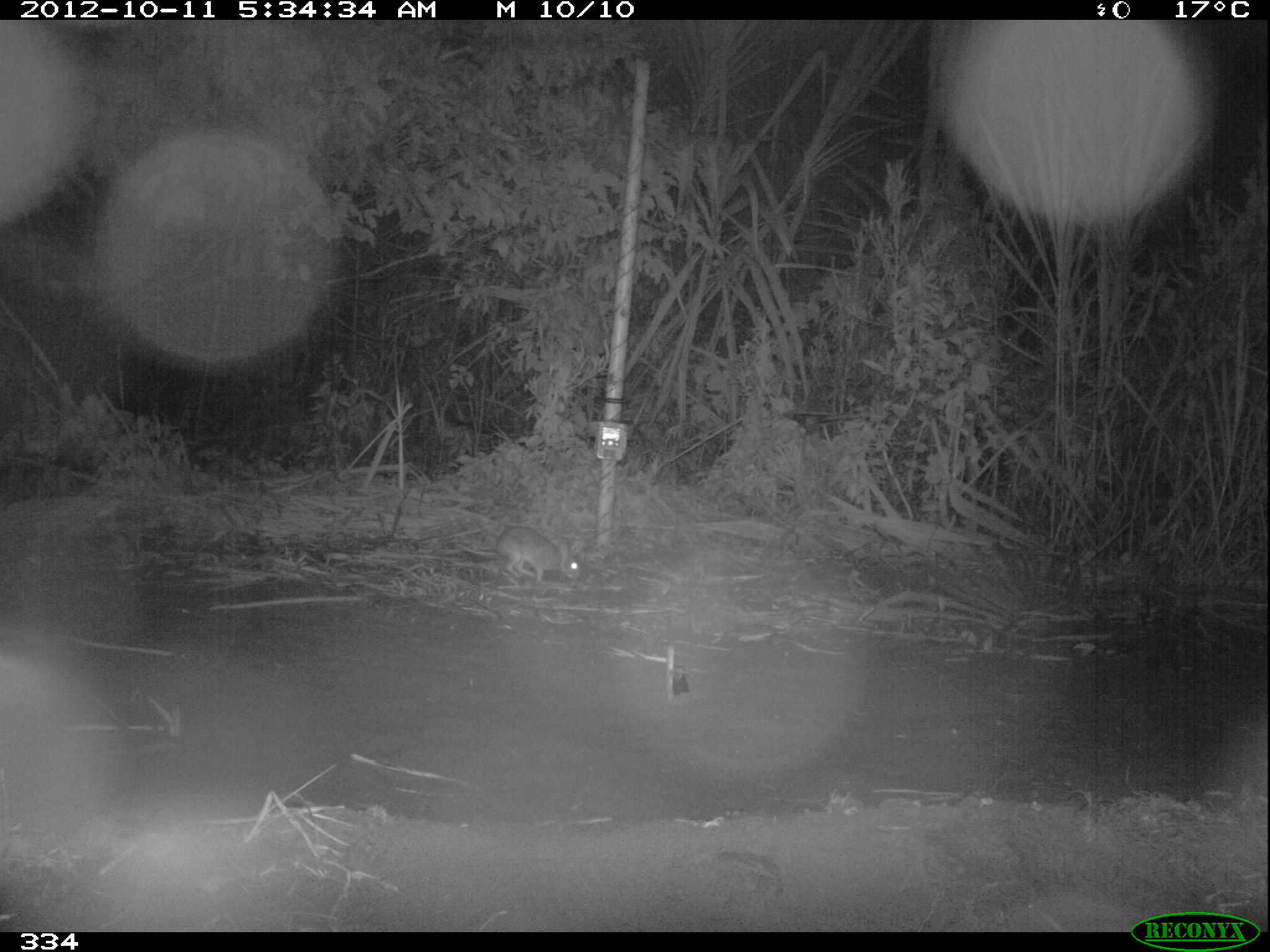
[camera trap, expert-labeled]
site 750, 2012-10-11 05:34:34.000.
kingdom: Animalia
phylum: Chordata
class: Mammalia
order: Lagomorpha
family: Leporidae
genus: Sylvilagus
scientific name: Sylvilagus brasiliensis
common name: tapeti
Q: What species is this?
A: Sylvilagus brasiliensis (tapeti).